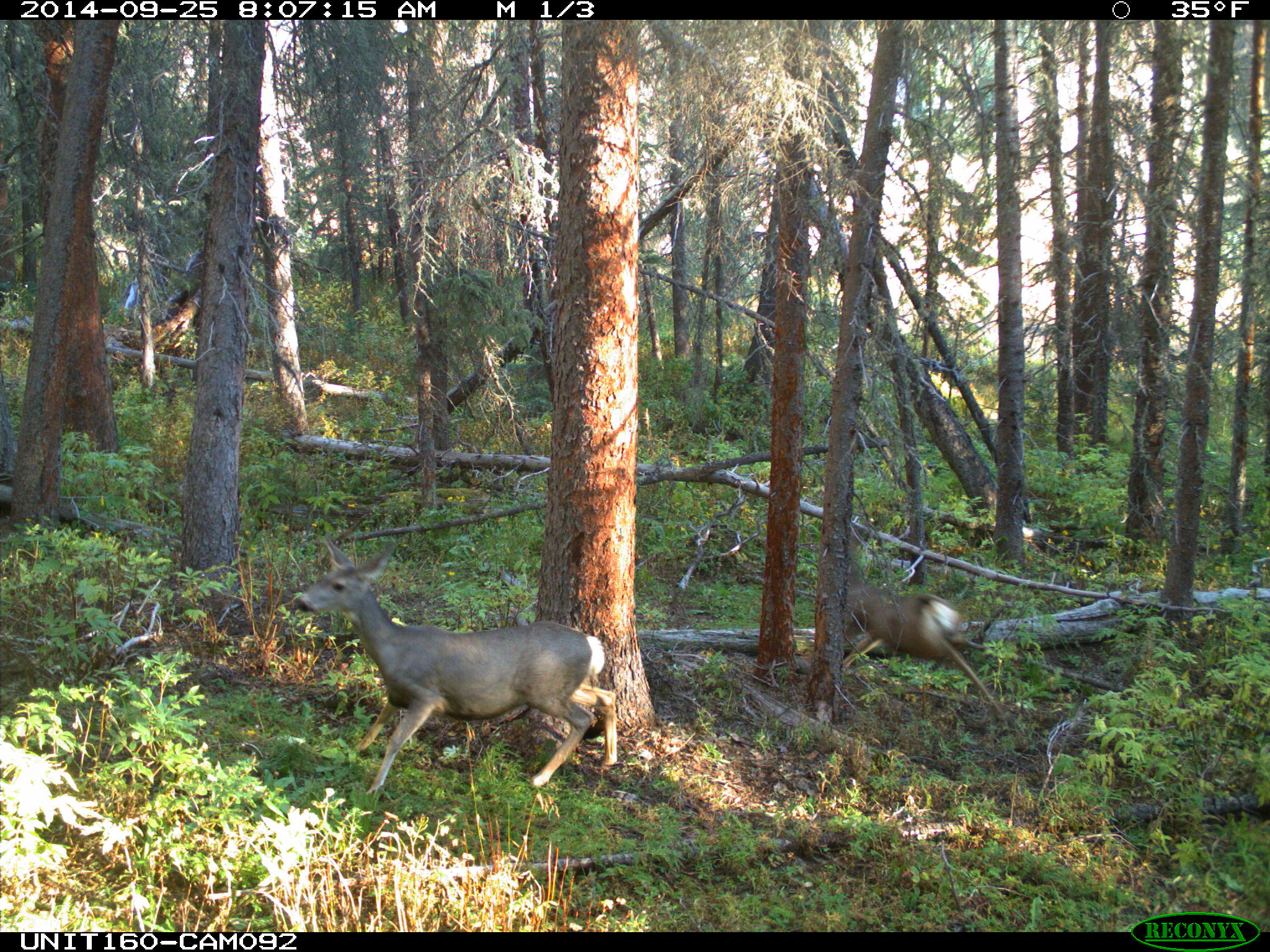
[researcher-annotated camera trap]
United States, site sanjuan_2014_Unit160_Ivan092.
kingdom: Animalia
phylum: Chordata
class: Mammalia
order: Artiodactyla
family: Cervidae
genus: Odocoileus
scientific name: Odocoileus hemionus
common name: mule deer